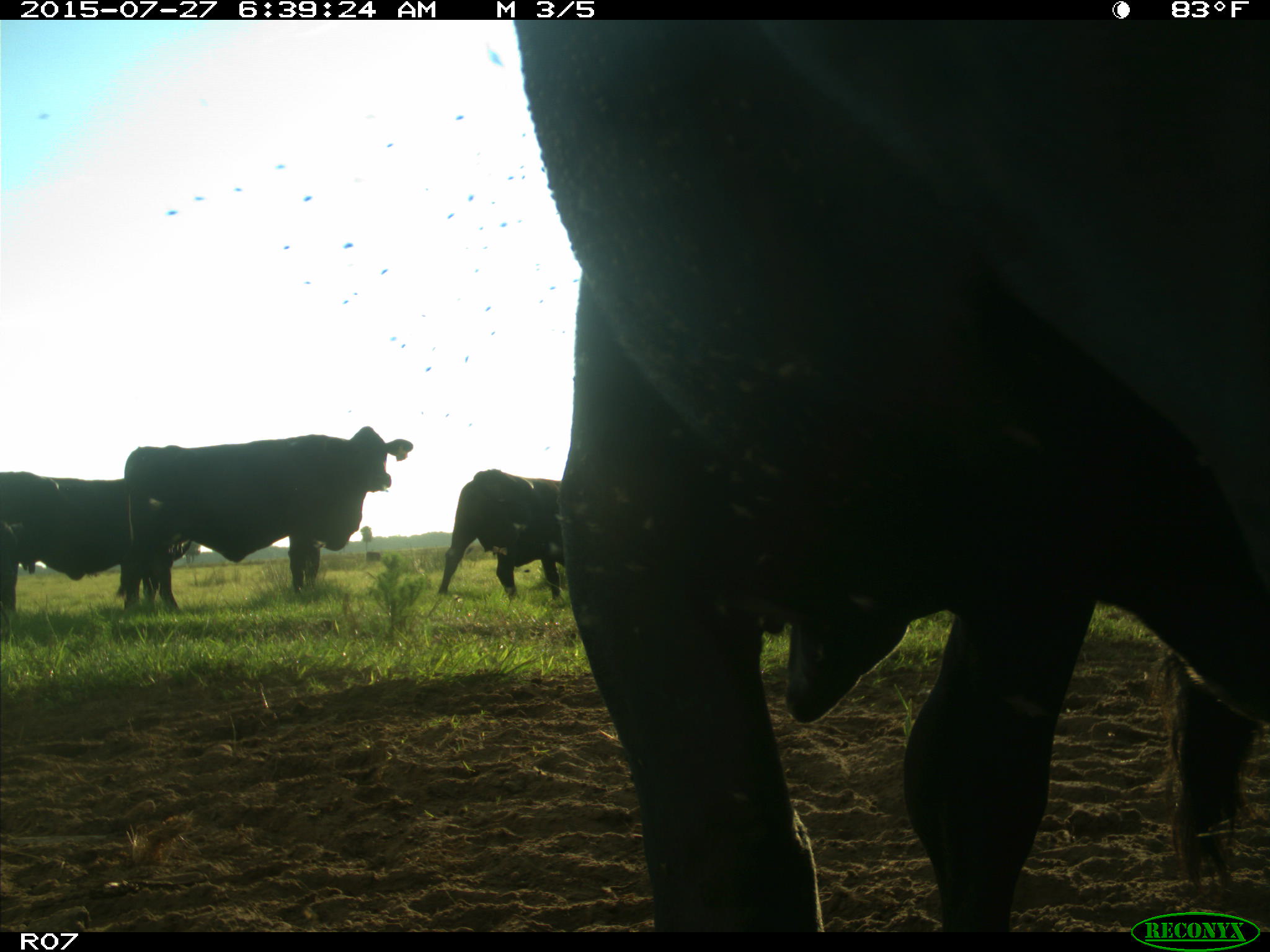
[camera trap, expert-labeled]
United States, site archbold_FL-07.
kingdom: Animalia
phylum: Chordata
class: Mammalia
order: Artiodactyla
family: Bovidae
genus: Bos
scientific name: Bos taurus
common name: domestic cow